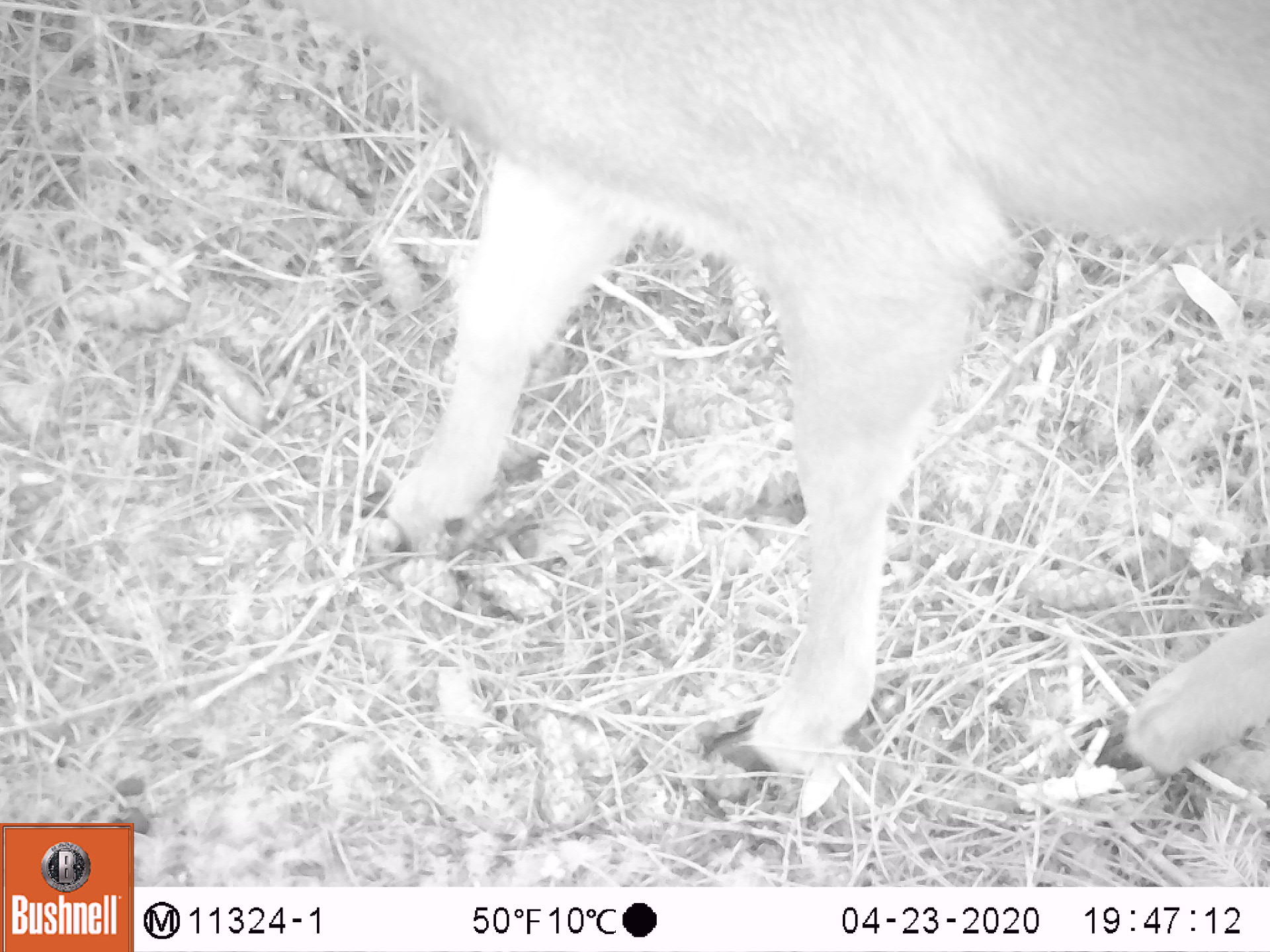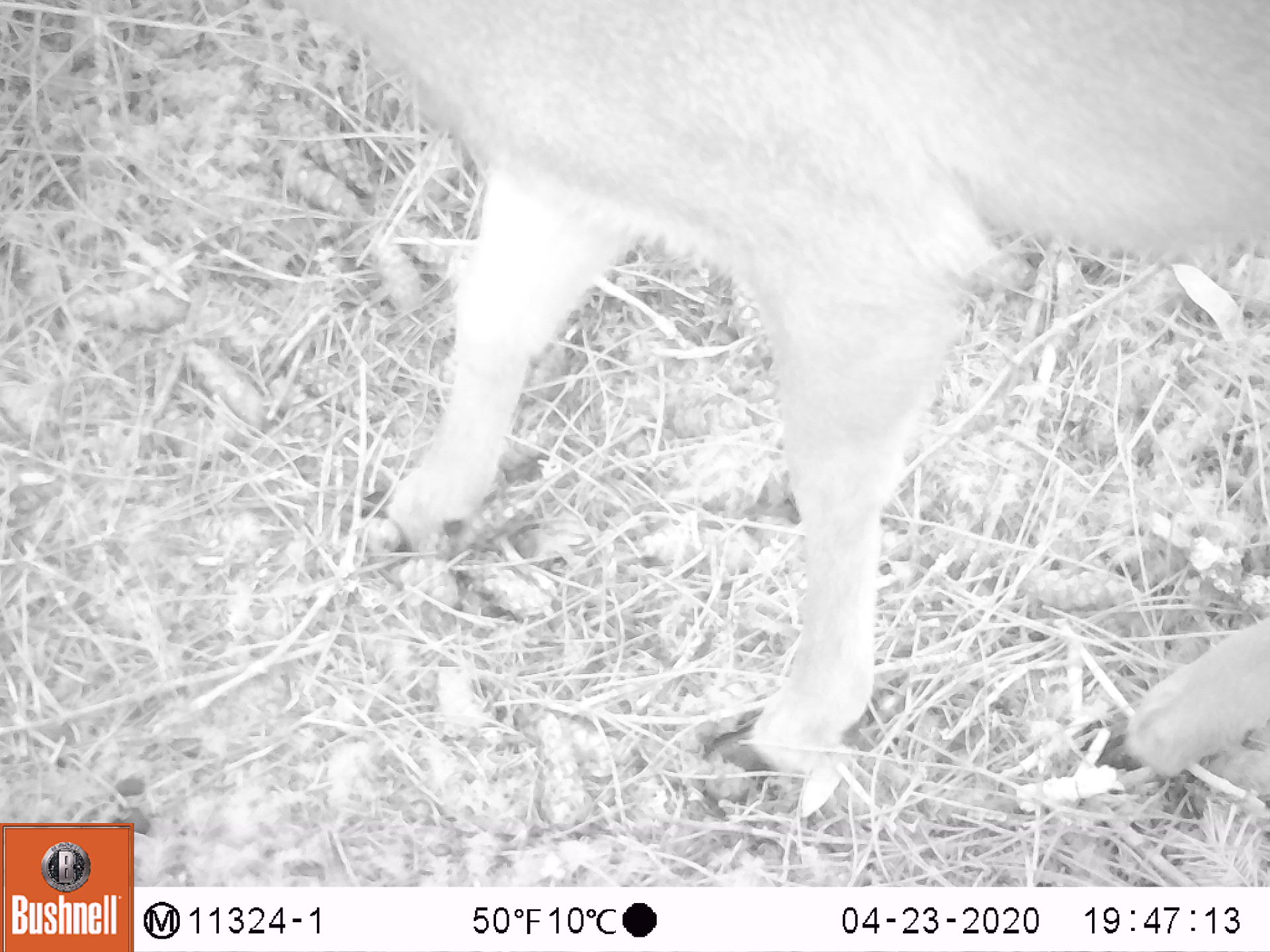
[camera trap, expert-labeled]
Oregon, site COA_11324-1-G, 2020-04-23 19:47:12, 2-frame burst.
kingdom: Animalia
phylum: Chordata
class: Mammalia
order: Artiodactyla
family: Cervidae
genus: Odocoileus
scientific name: Odocoileus hemionus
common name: black-tailed deer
Black-tailed deer (Odocoileus hemionus).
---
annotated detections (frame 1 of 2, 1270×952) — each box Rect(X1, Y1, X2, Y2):
black-tailed deer: Rect(298, 7, 1259, 807)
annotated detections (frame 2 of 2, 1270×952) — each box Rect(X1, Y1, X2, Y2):
black-tailed deer: Rect(292, 5, 1259, 798)